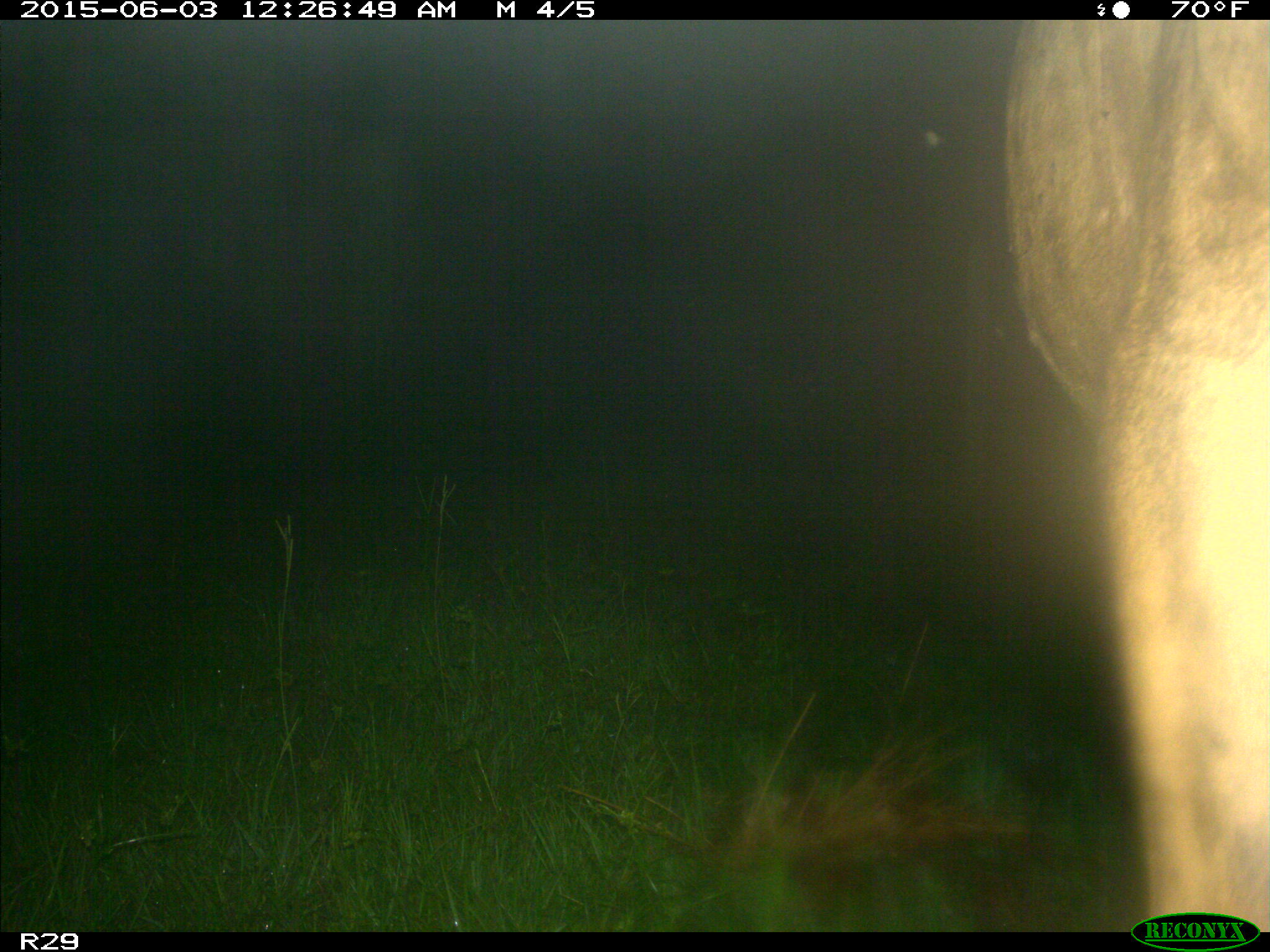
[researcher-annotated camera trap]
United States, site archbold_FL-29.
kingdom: Animalia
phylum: Chordata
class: Mammalia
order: Artiodactyla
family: Bovidae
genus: Bos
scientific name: Bos taurus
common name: domestic cow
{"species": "Bos taurus (domestic cow)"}